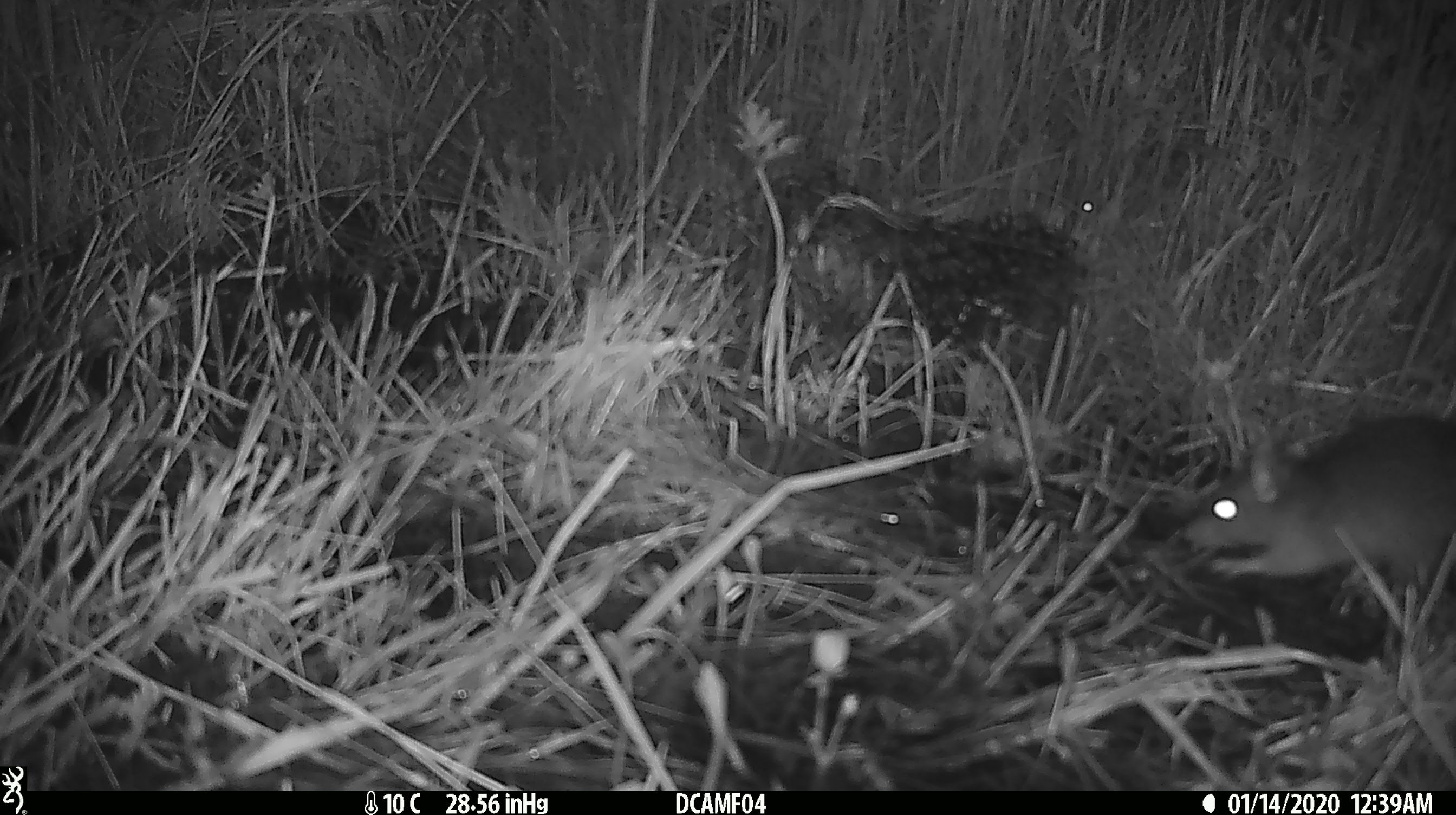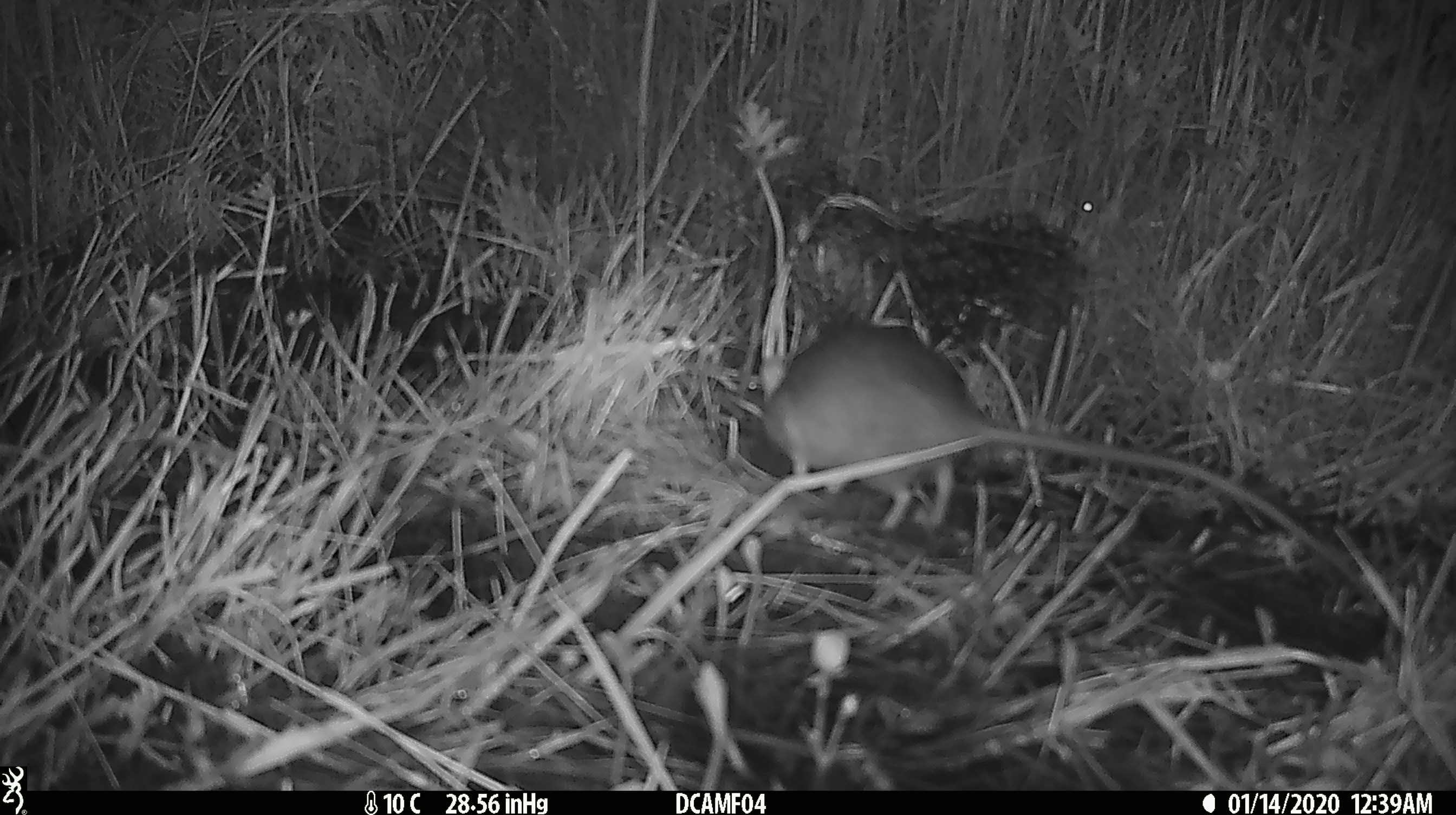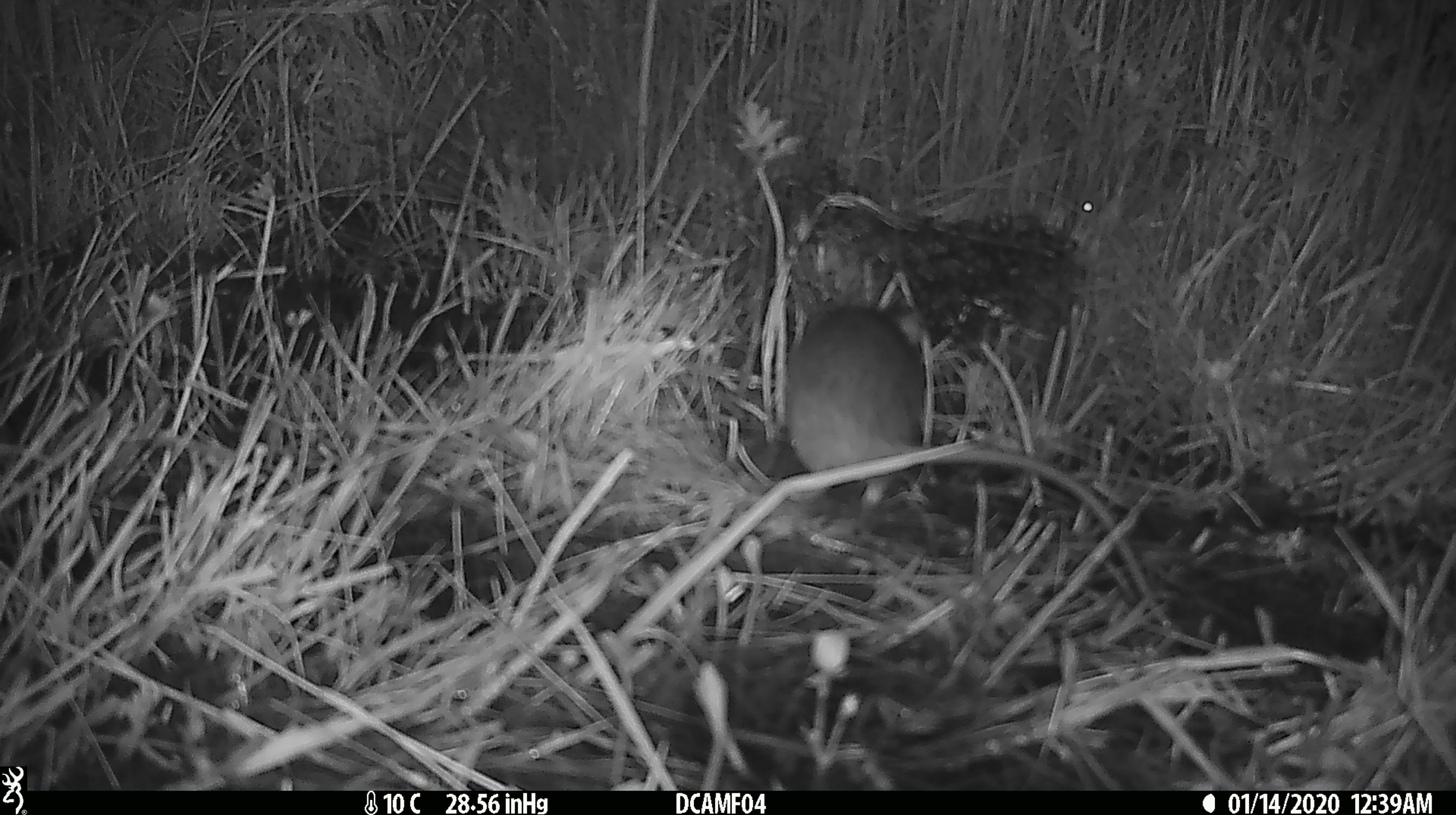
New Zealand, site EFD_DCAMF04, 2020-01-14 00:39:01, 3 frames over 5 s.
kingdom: Animalia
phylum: Chordata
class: Mammalia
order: Rodentia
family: Muridae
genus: Rattus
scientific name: Rattus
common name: rat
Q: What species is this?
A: Rat (Rattus).